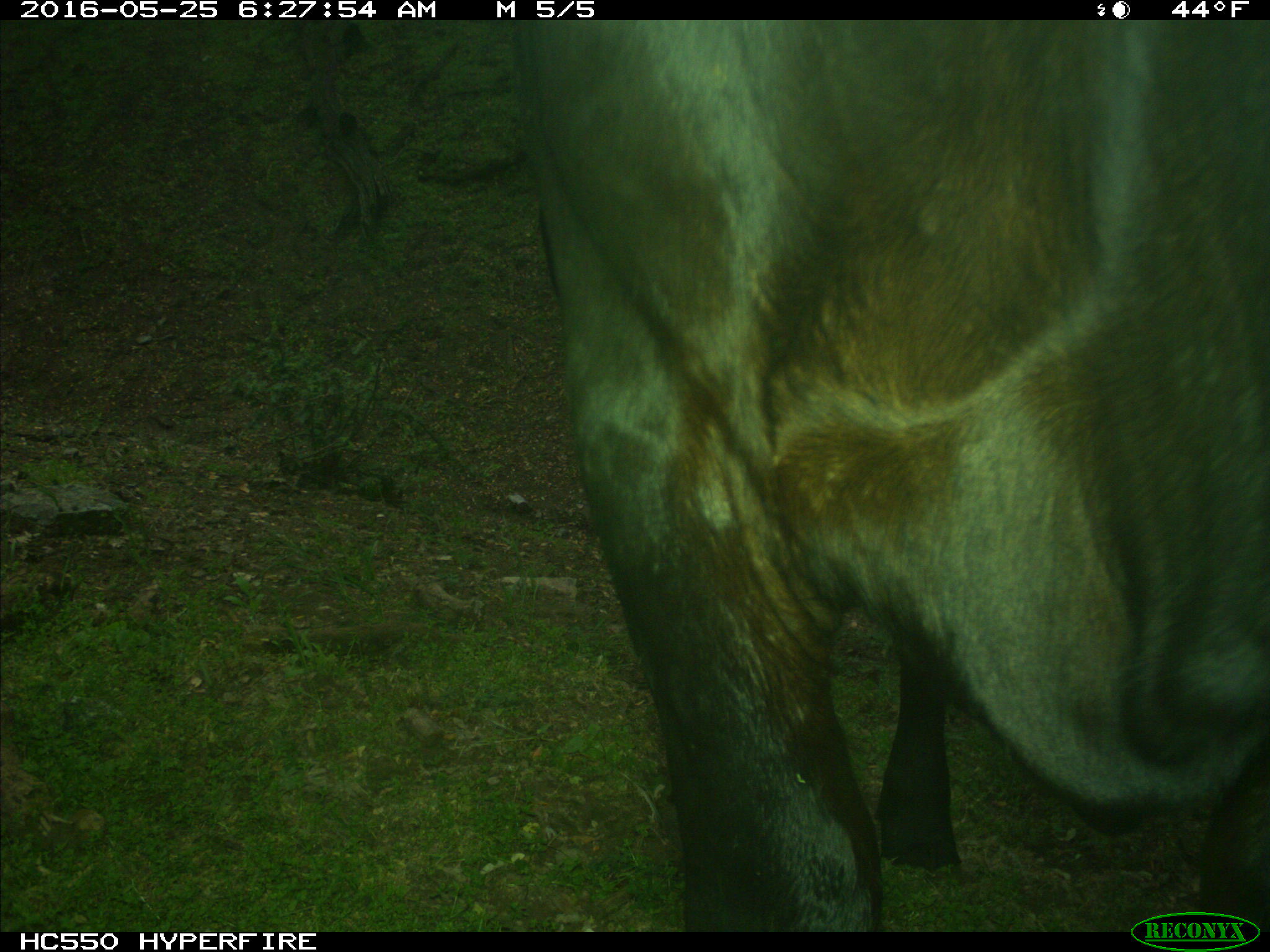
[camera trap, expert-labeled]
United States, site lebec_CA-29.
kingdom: Animalia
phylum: Chordata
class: Mammalia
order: Artiodactyla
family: Bovidae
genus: Bos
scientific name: Bos taurus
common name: domestic cow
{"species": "Bos taurus (domestic cow)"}